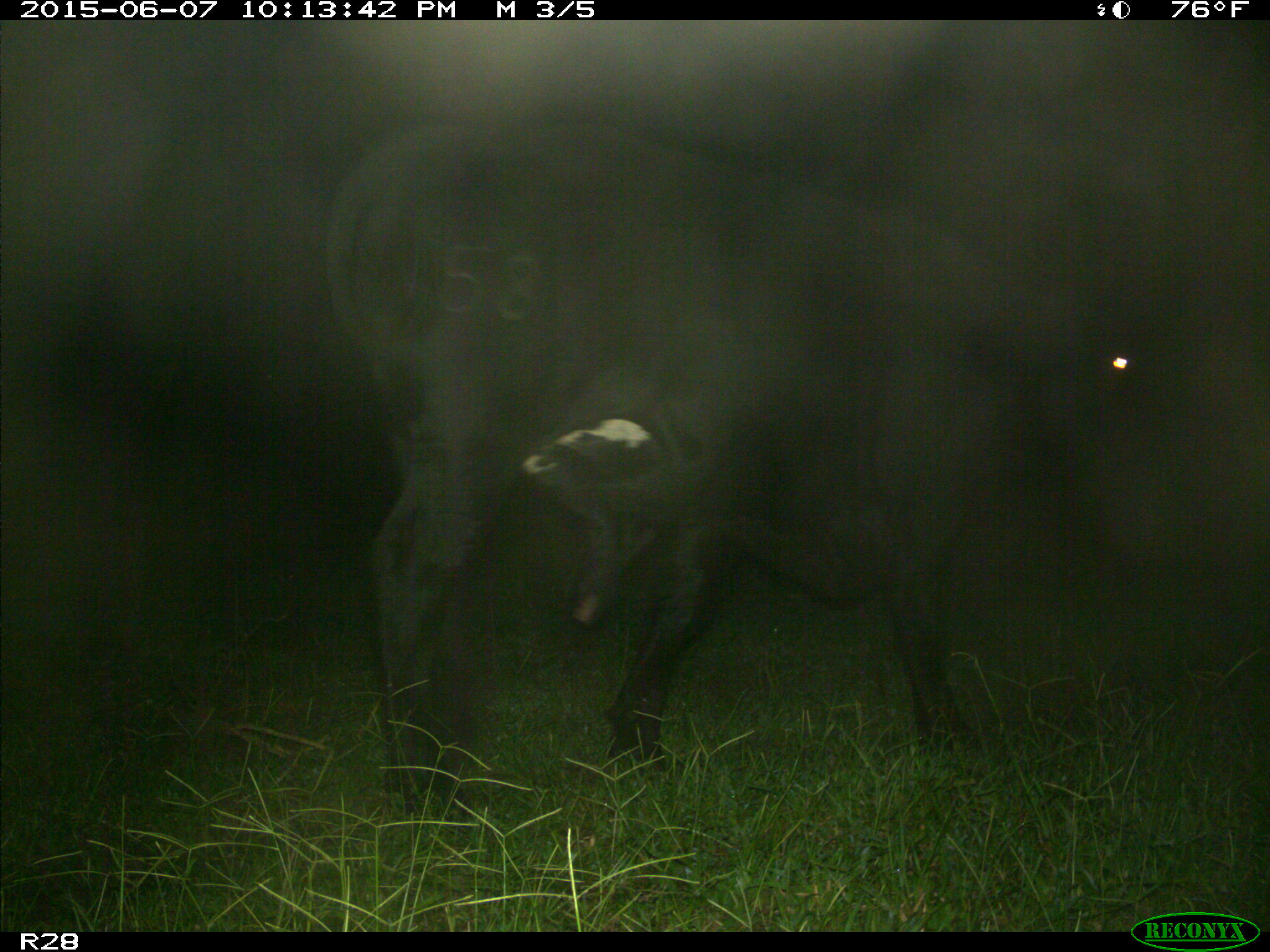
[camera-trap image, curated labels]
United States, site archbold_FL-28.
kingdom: Animalia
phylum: Chordata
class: Mammalia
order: Artiodactyla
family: Bovidae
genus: Bos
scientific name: Bos taurus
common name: domestic cow